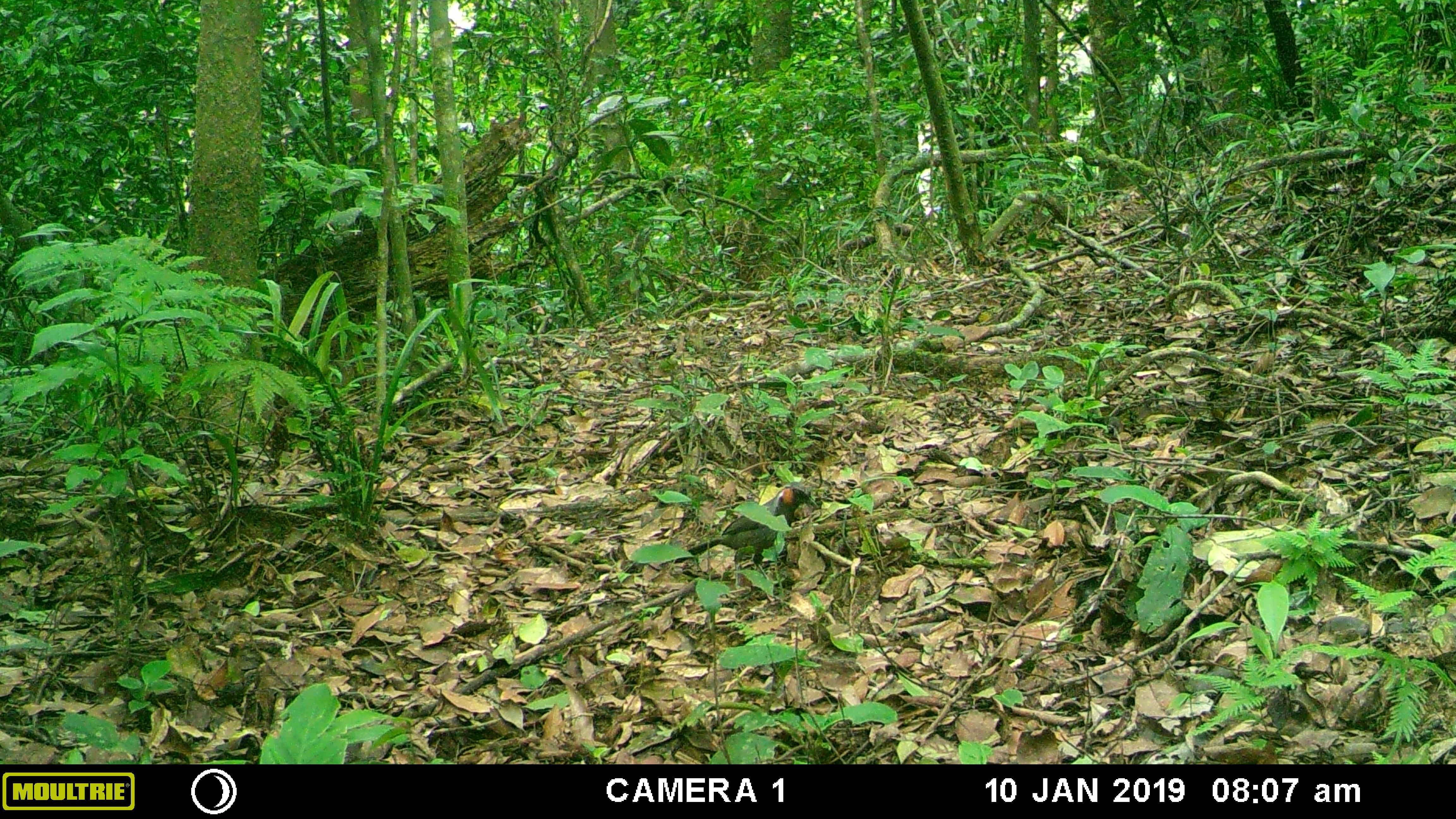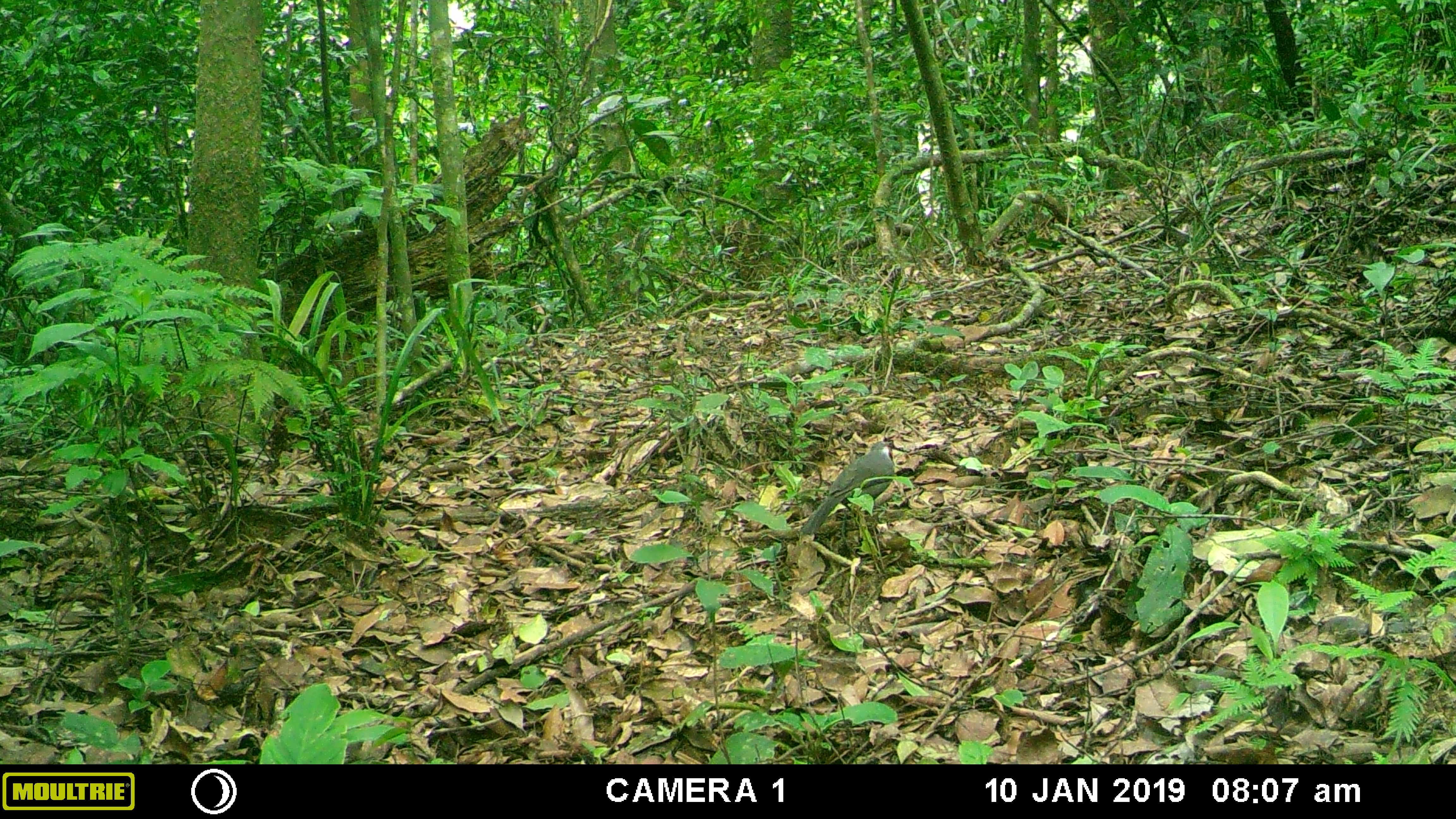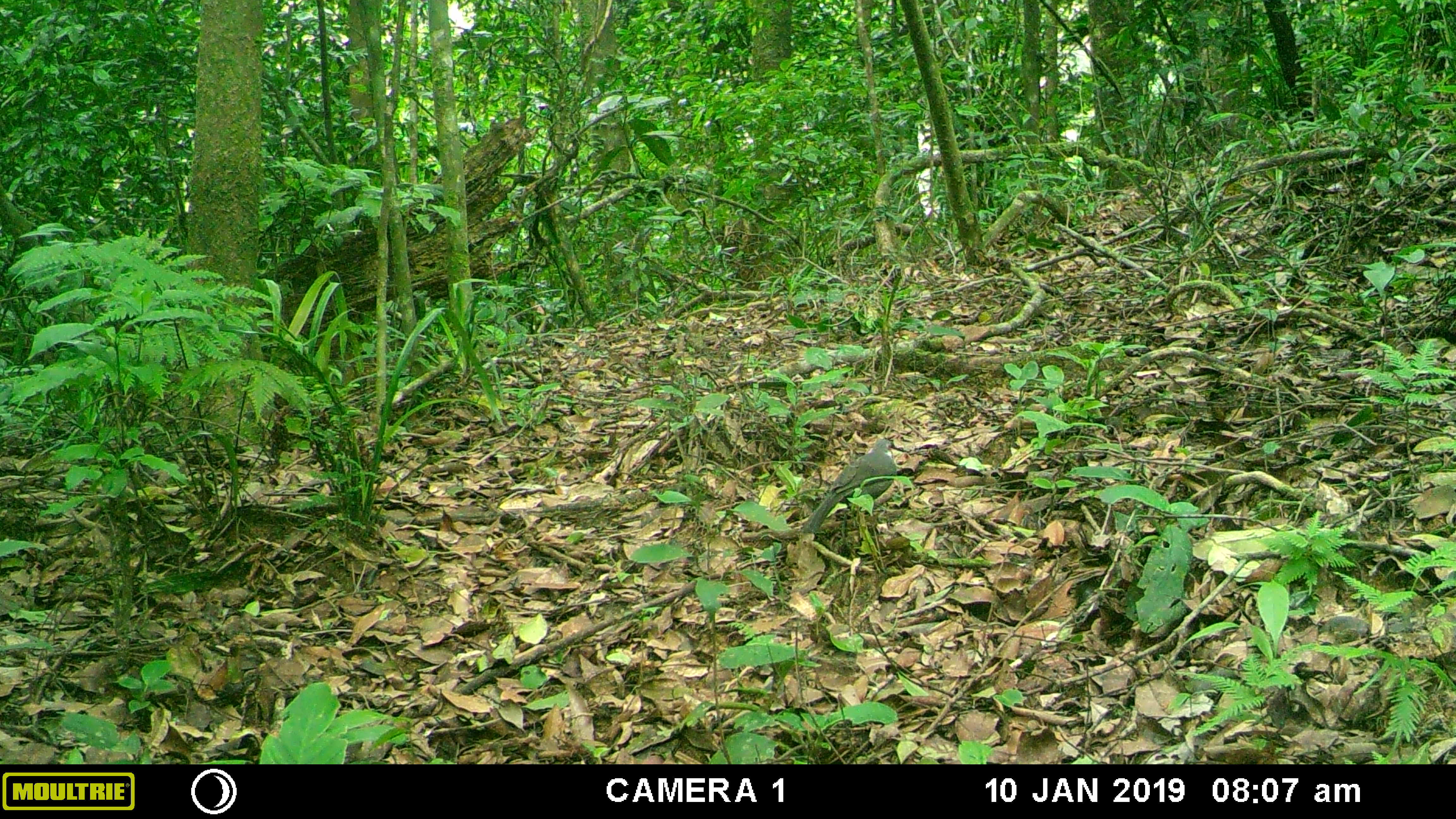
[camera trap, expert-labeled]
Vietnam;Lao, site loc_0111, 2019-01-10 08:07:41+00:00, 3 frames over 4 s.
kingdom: Animalia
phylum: Chordata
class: Aves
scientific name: Aves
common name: bird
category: unidentified bird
Unidentified bird (bird) (Aves). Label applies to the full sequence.